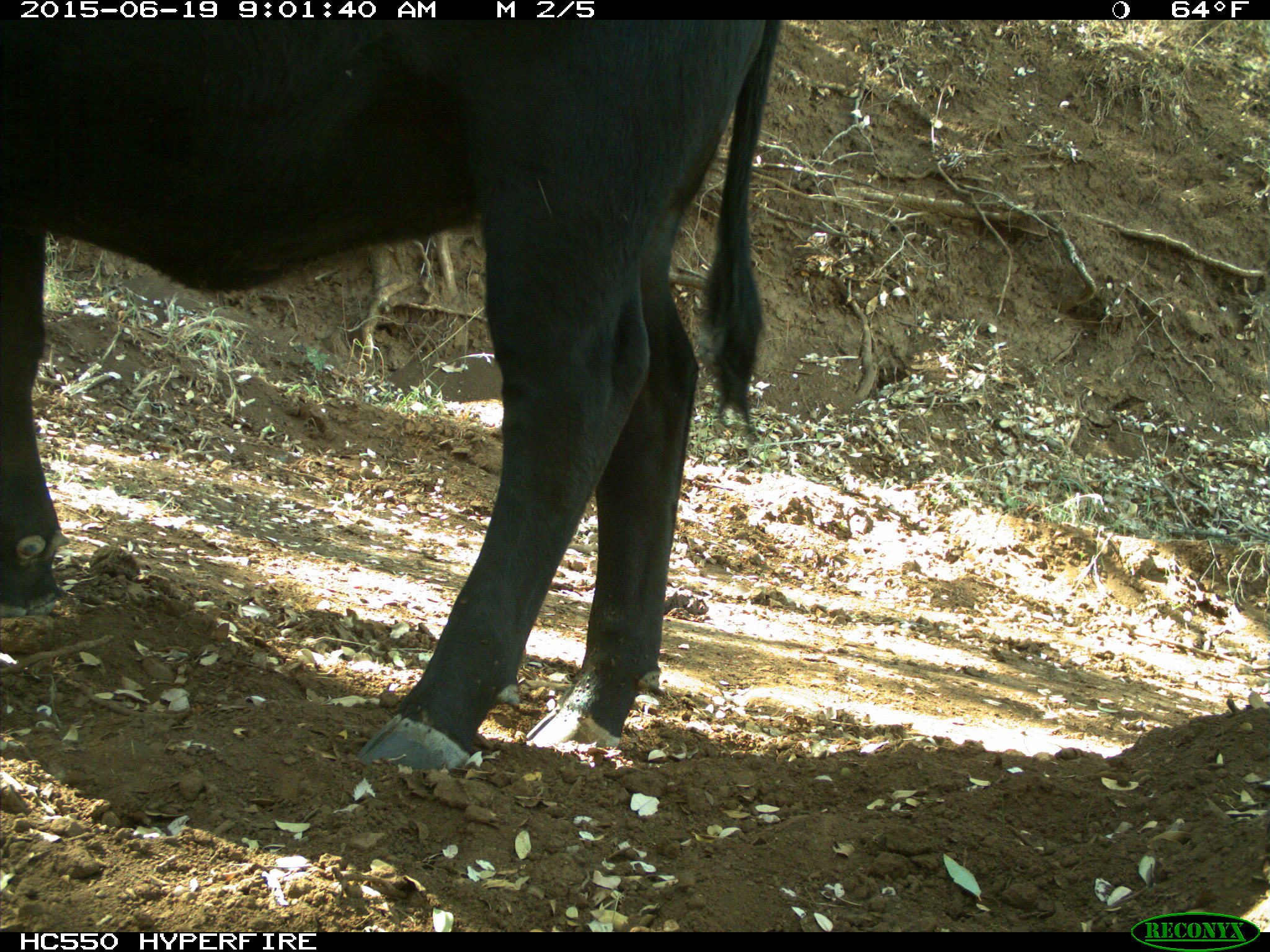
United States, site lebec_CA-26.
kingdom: Animalia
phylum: Chordata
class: Mammalia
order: Artiodactyla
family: Bovidae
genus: Bos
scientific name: Bos taurus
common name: domestic cow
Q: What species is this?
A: Bos taurus (domestic cow).